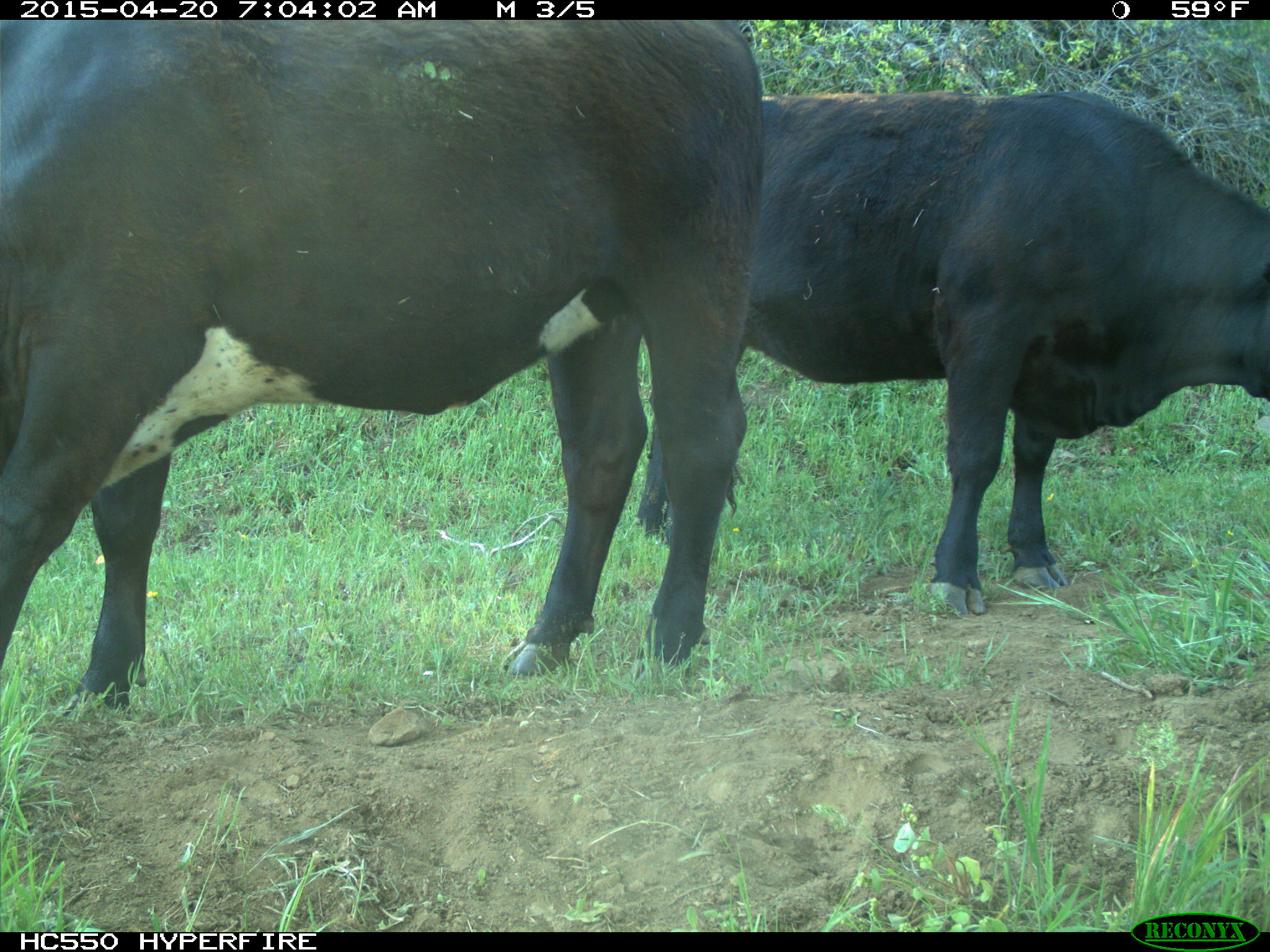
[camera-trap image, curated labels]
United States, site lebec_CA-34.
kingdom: Animalia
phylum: Chordata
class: Mammalia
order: Artiodactyla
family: Bovidae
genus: Bos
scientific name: Bos taurus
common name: domestic cow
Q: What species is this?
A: Bos taurus (domestic cow).